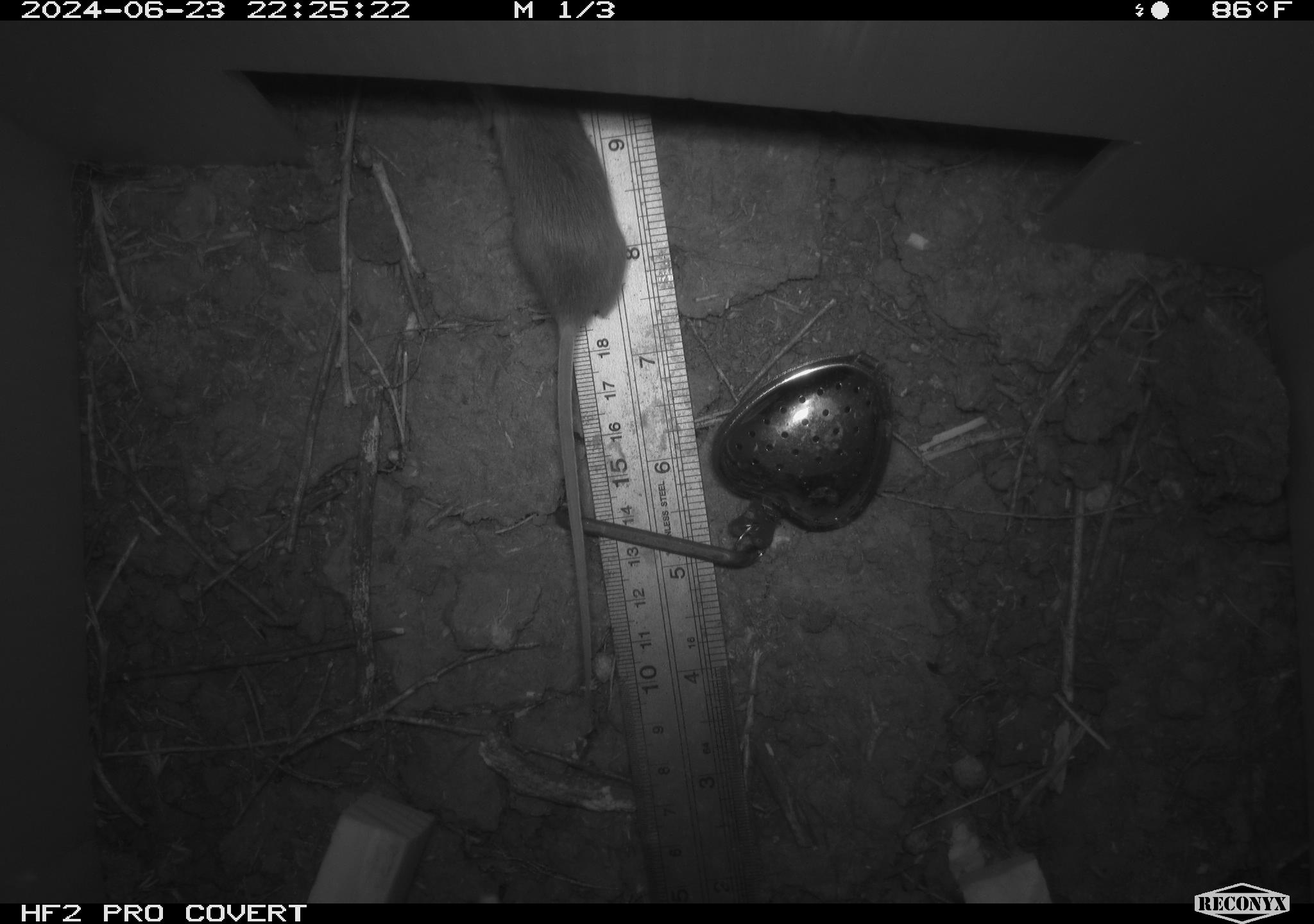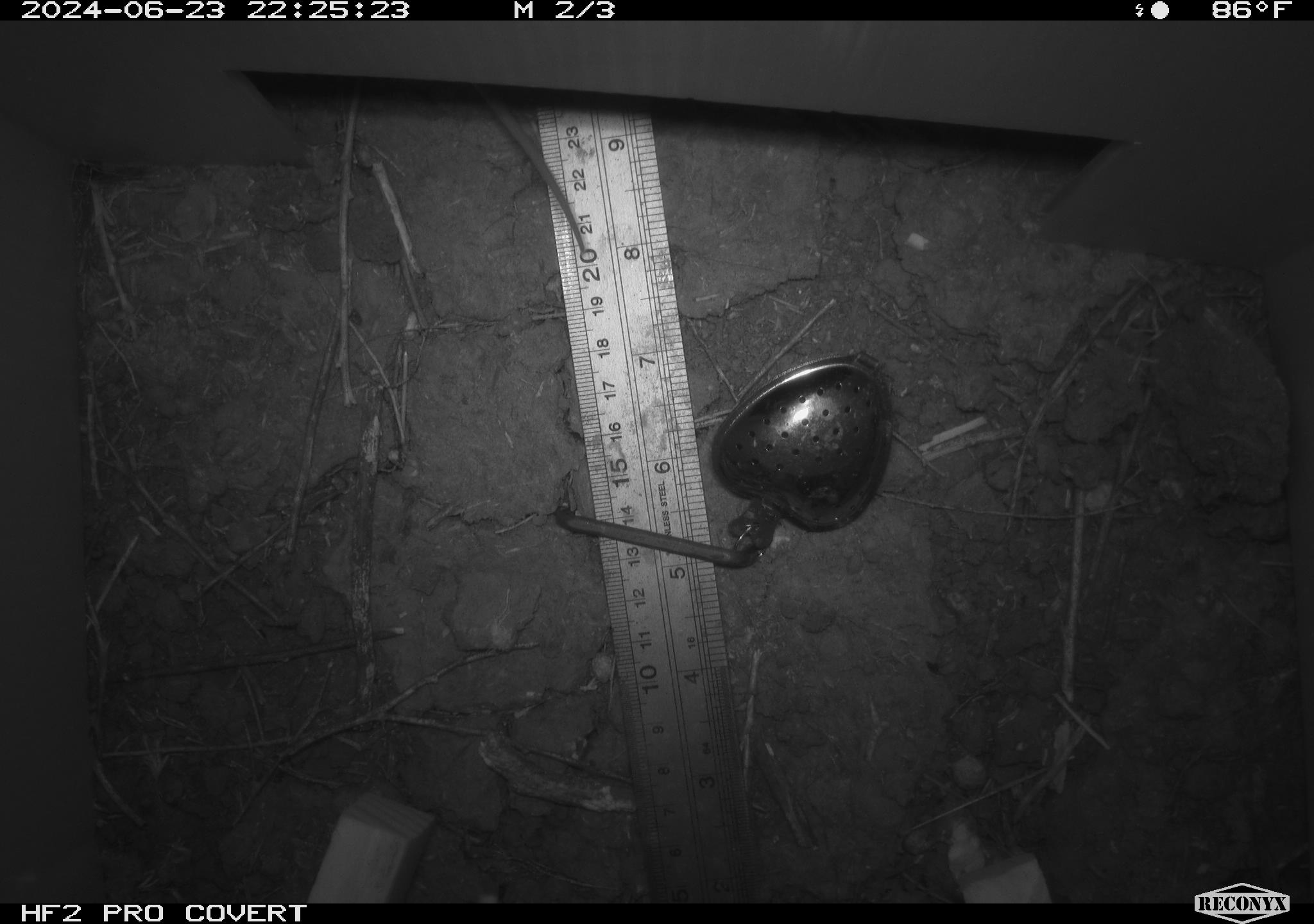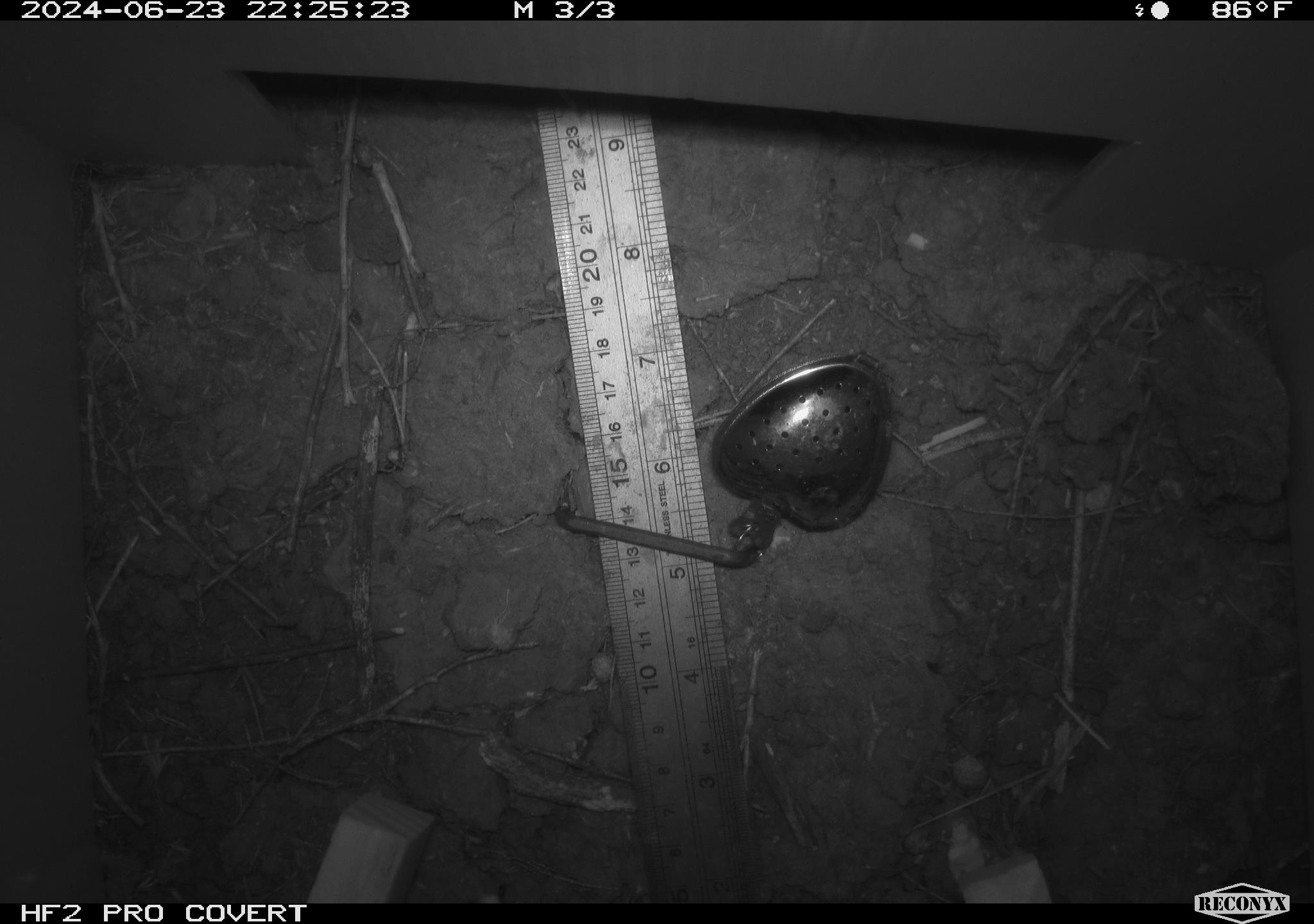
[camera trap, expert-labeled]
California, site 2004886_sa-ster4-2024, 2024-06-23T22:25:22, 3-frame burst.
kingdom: Animalia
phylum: Chordata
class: Mammalia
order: Rodentia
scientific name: Rodentia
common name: mouse species